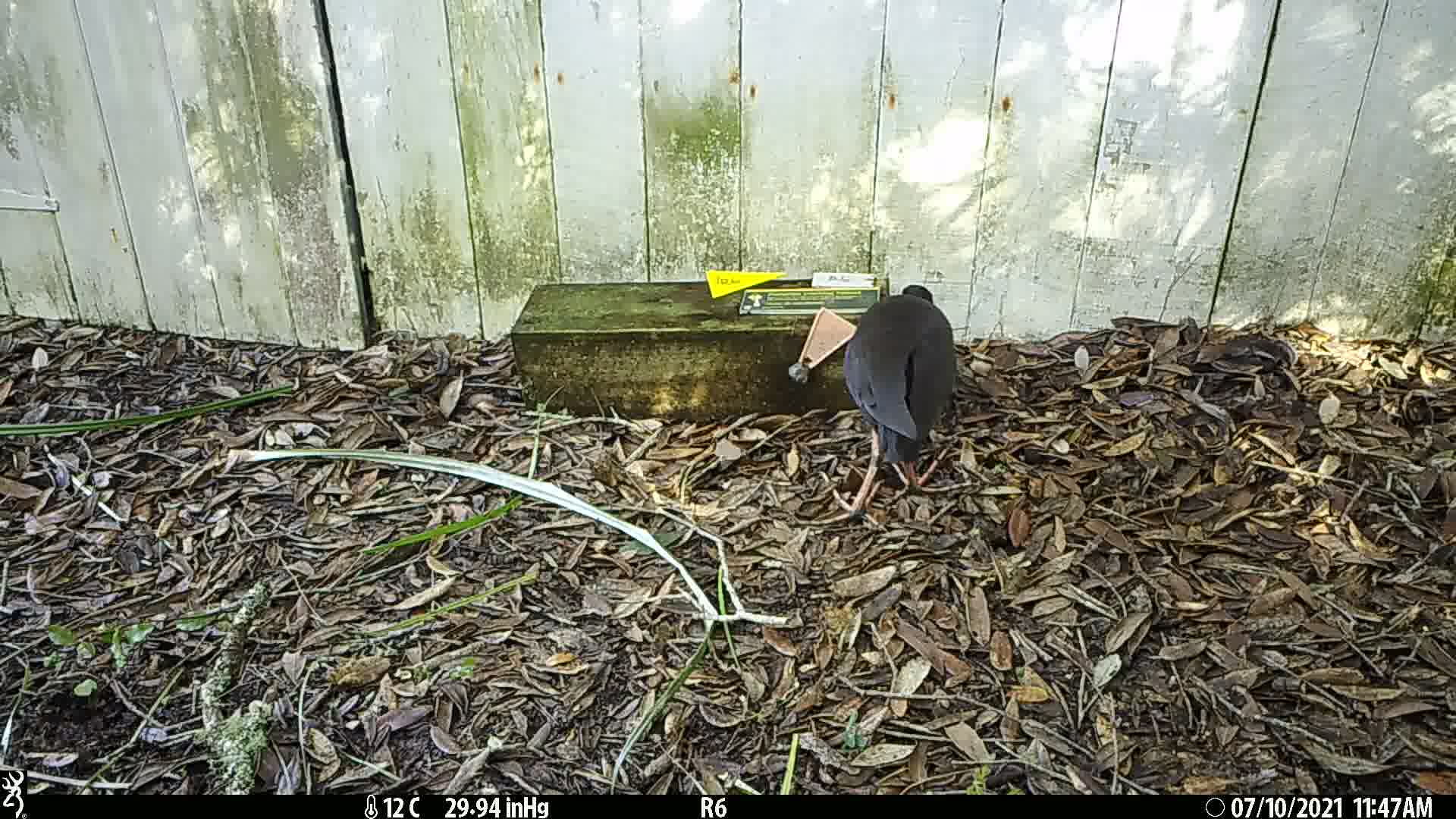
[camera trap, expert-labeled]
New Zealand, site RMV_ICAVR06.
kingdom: Animalia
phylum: Chordata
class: Aves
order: Gruiformes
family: Rallidae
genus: Porphyrio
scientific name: Porphyrio melanotus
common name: australasian swamphen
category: pukeko